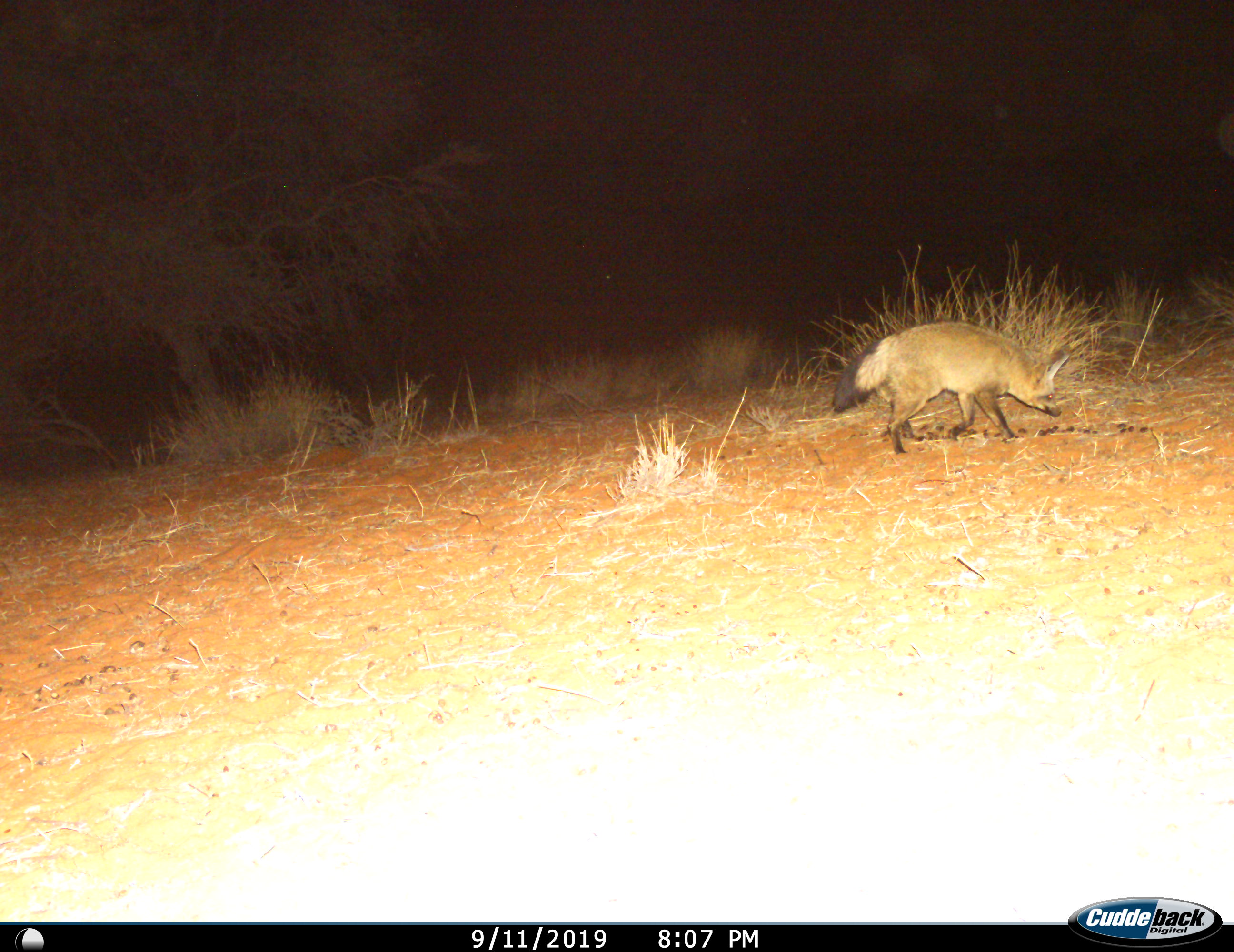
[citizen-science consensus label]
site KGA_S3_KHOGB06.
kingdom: Animalia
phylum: Chordata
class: Mammalia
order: Carnivora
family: Canidae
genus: Otocyon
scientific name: Otocyon megalotis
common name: bat-eared fox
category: foxbateared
Foxbateared (bat-eared fox) (Otocyon megalotis), count 1. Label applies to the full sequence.